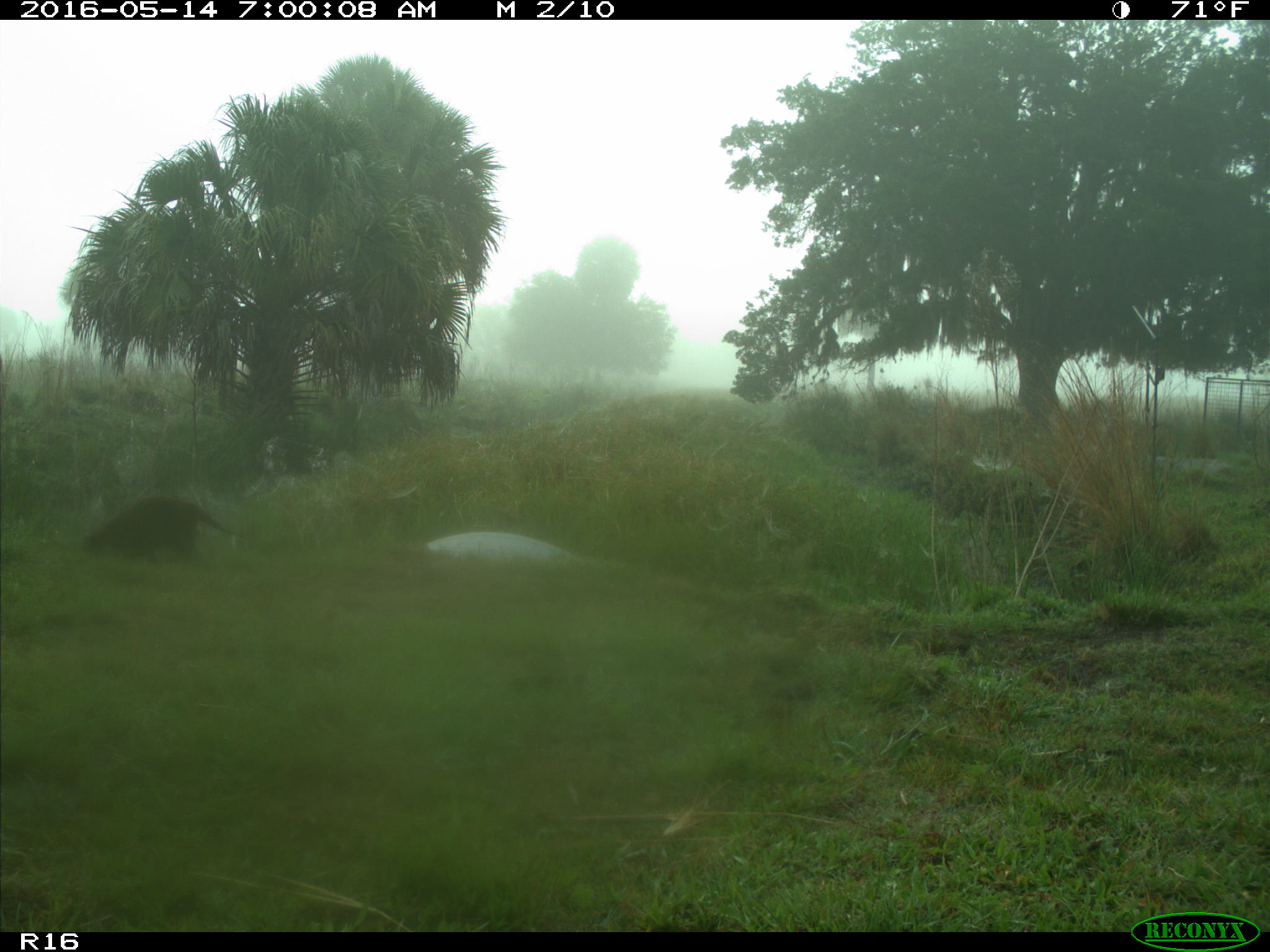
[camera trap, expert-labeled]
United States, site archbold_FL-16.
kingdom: Animalia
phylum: Chordata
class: Mammalia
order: Carnivora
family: Procyonidae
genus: Procyon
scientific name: Procyon lotor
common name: common raccoon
Procyon lotor (common raccoon).